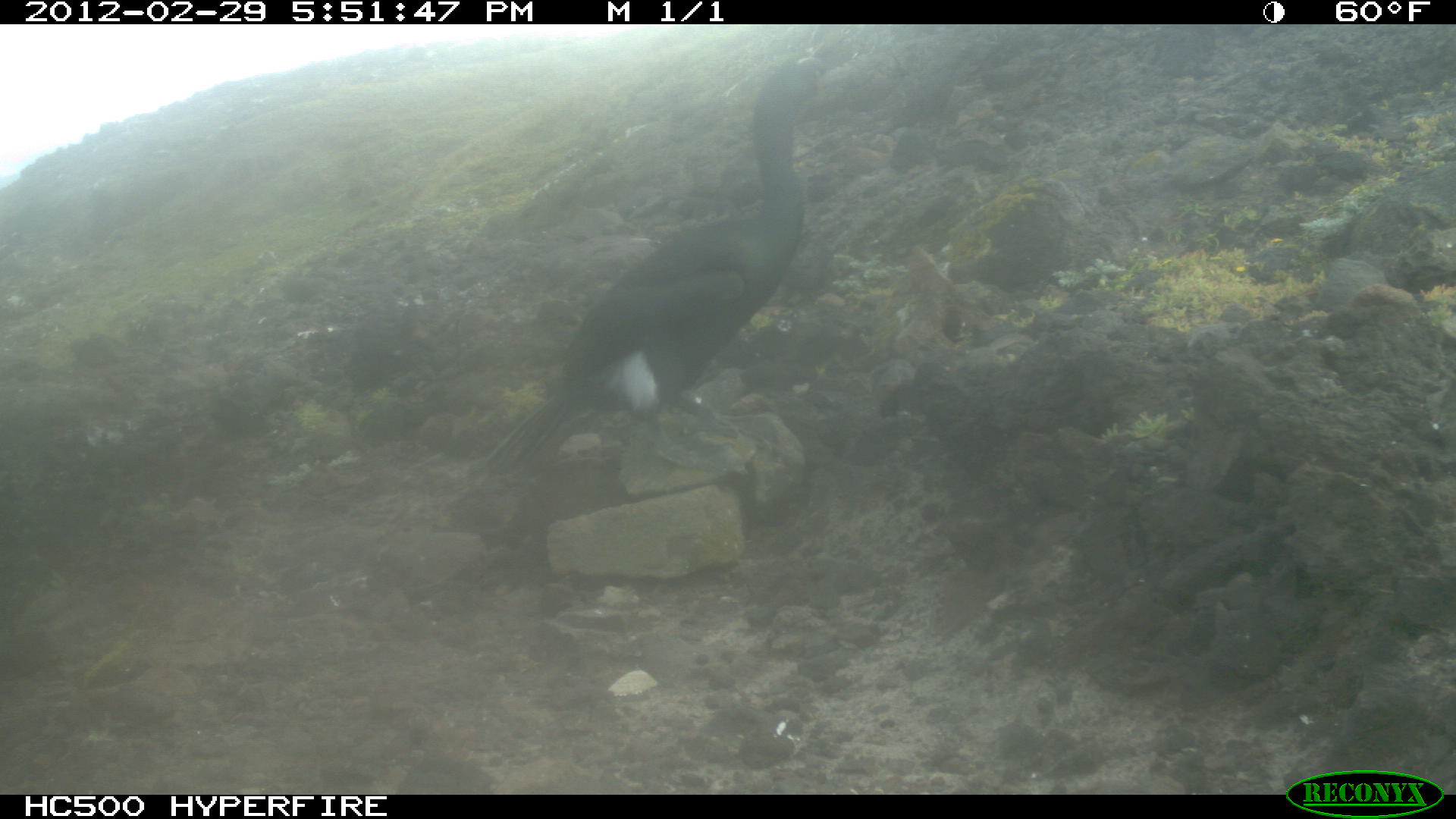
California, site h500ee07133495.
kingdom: Animalia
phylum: Chordata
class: Aves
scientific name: Aves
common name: bird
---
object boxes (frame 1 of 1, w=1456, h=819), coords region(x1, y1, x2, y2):
bird: region(474, 53, 856, 475)